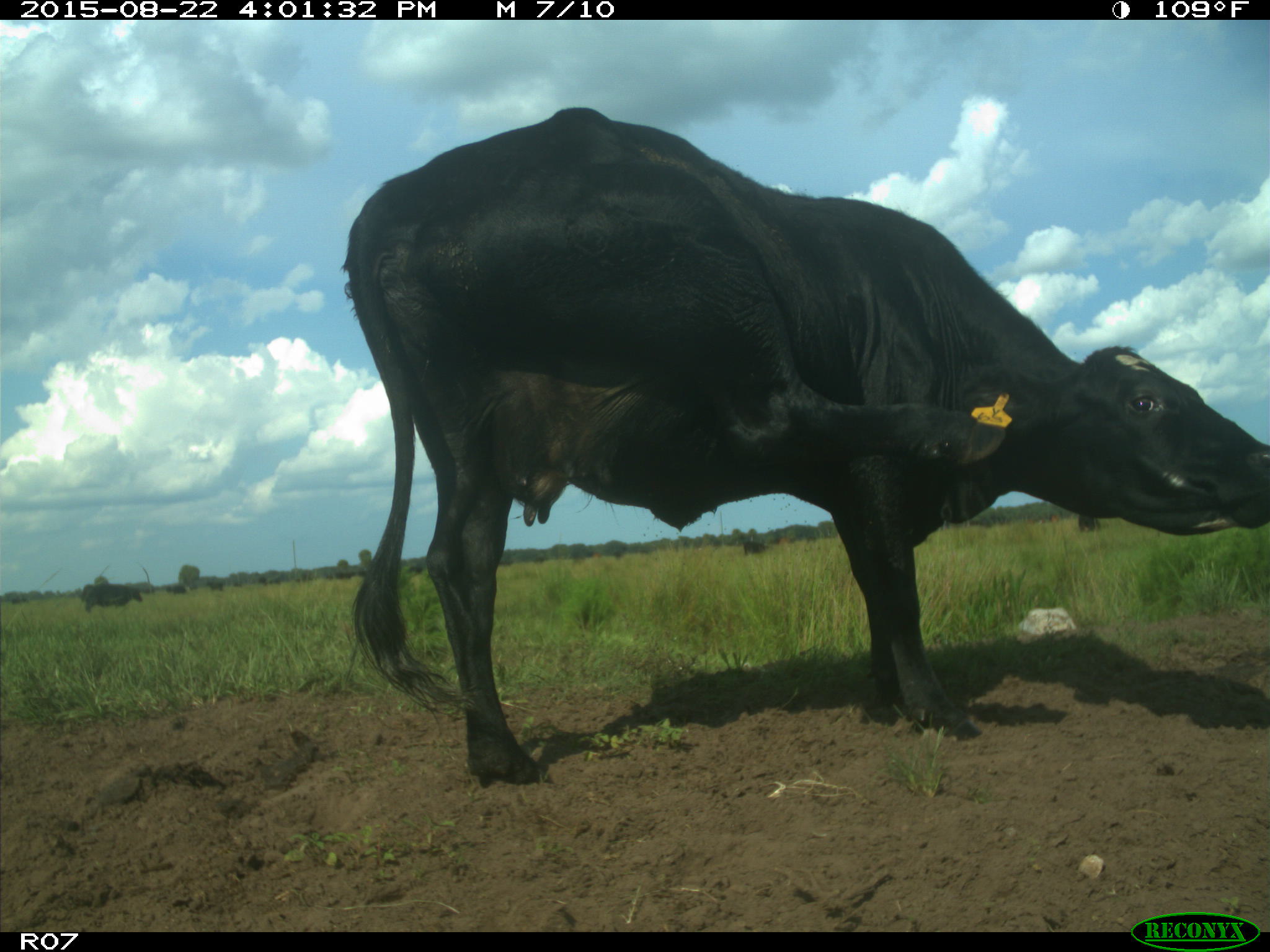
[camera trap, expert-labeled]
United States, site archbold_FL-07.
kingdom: Animalia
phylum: Chordata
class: Mammalia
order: Artiodactyla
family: Bovidae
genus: Bos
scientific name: Bos taurus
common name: domestic cow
Bos taurus (domestic cow).